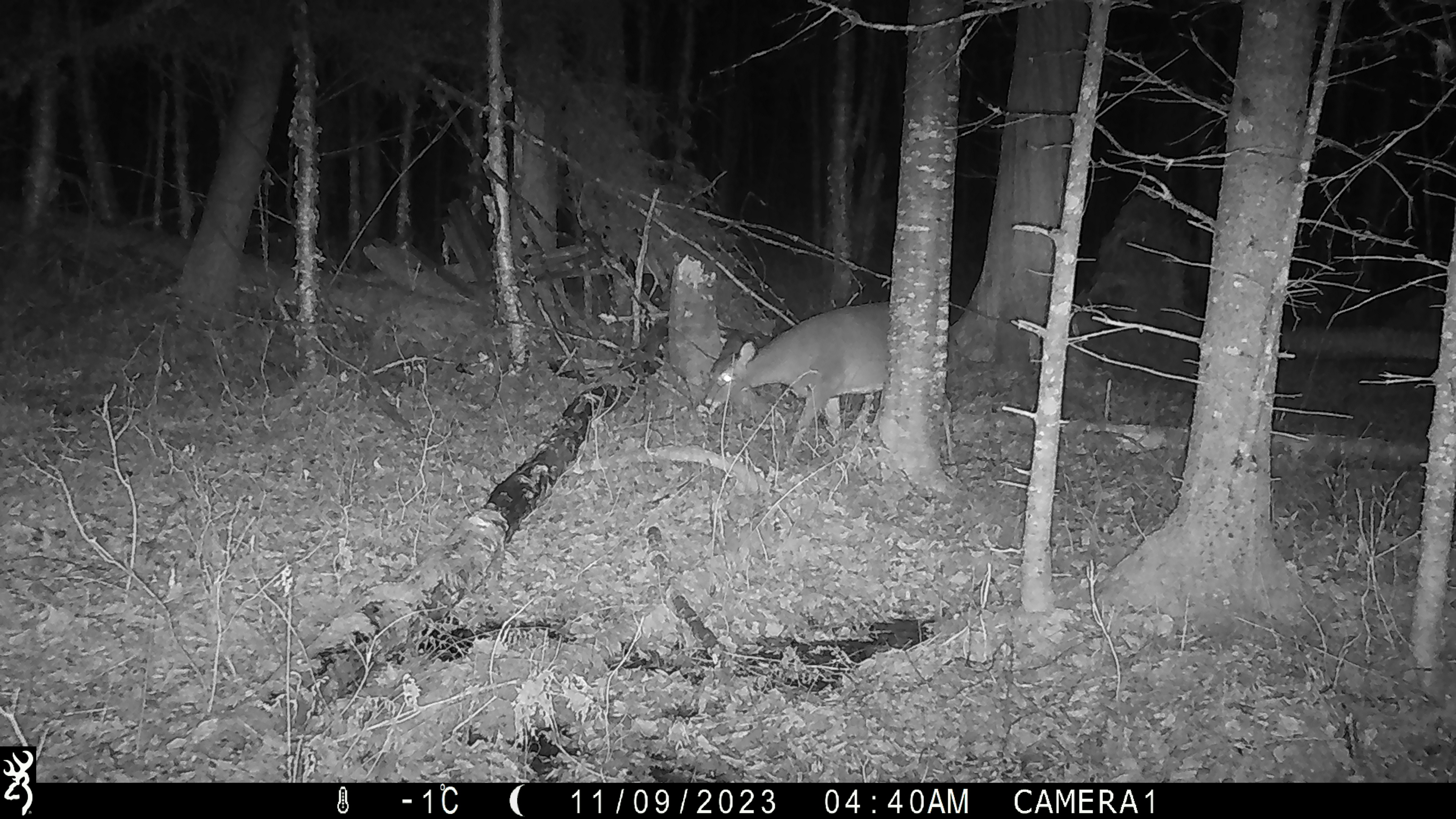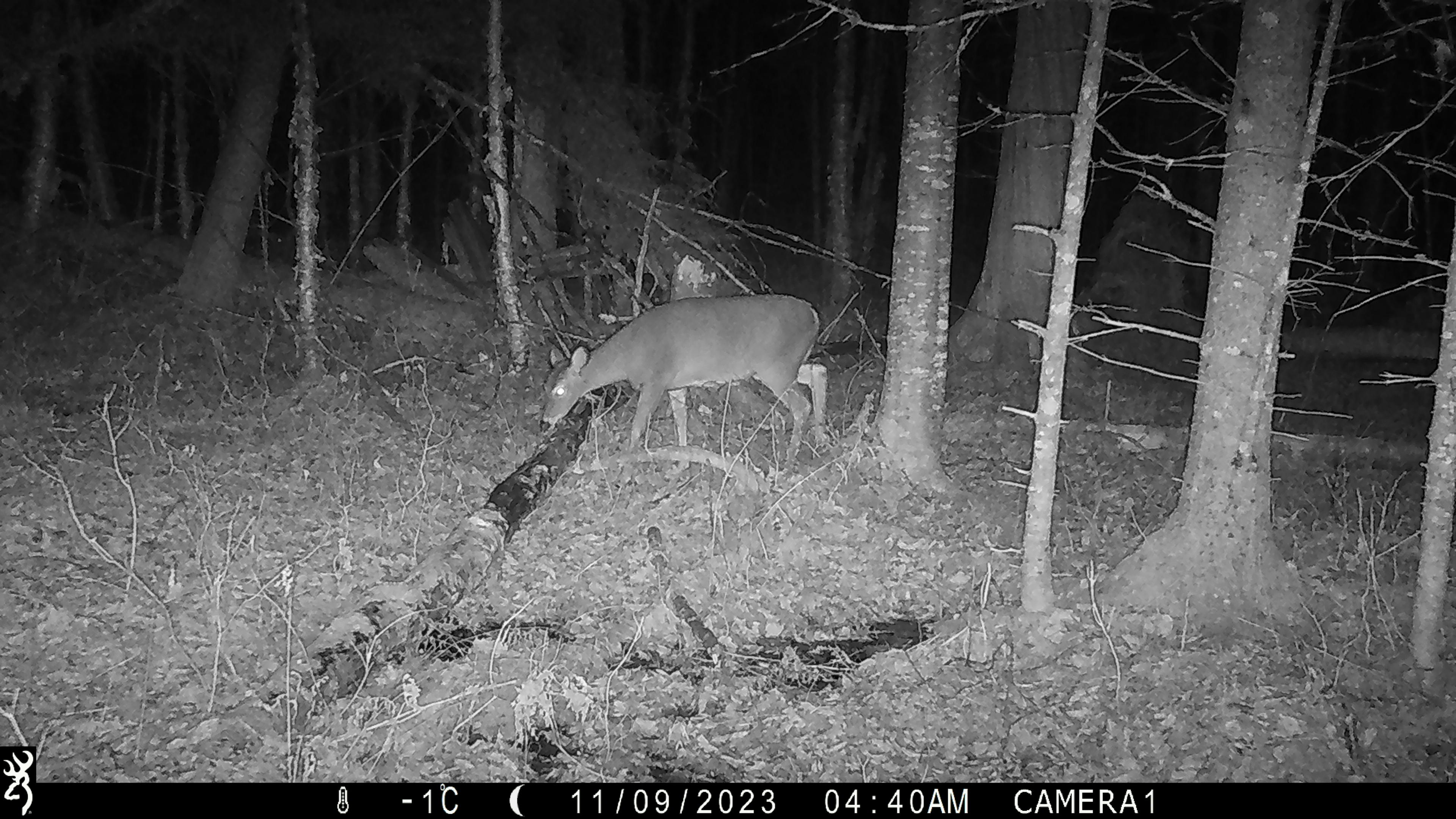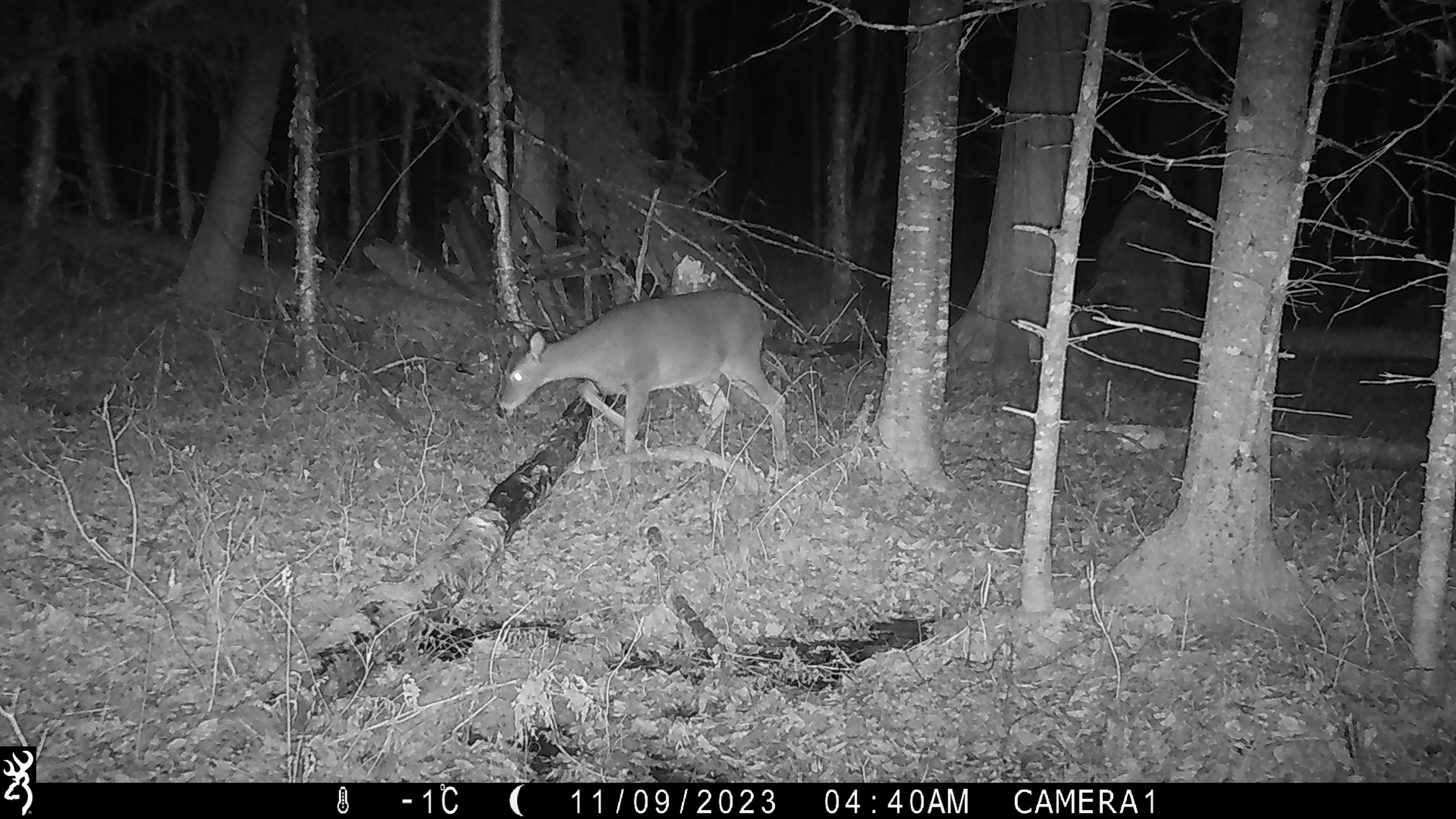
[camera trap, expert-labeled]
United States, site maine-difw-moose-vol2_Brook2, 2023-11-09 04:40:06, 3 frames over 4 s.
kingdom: Animalia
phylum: Chordata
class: Mammalia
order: Artiodactyla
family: Cervidae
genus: Odocoileus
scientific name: Odocoileus virginianus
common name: white-tailed deer